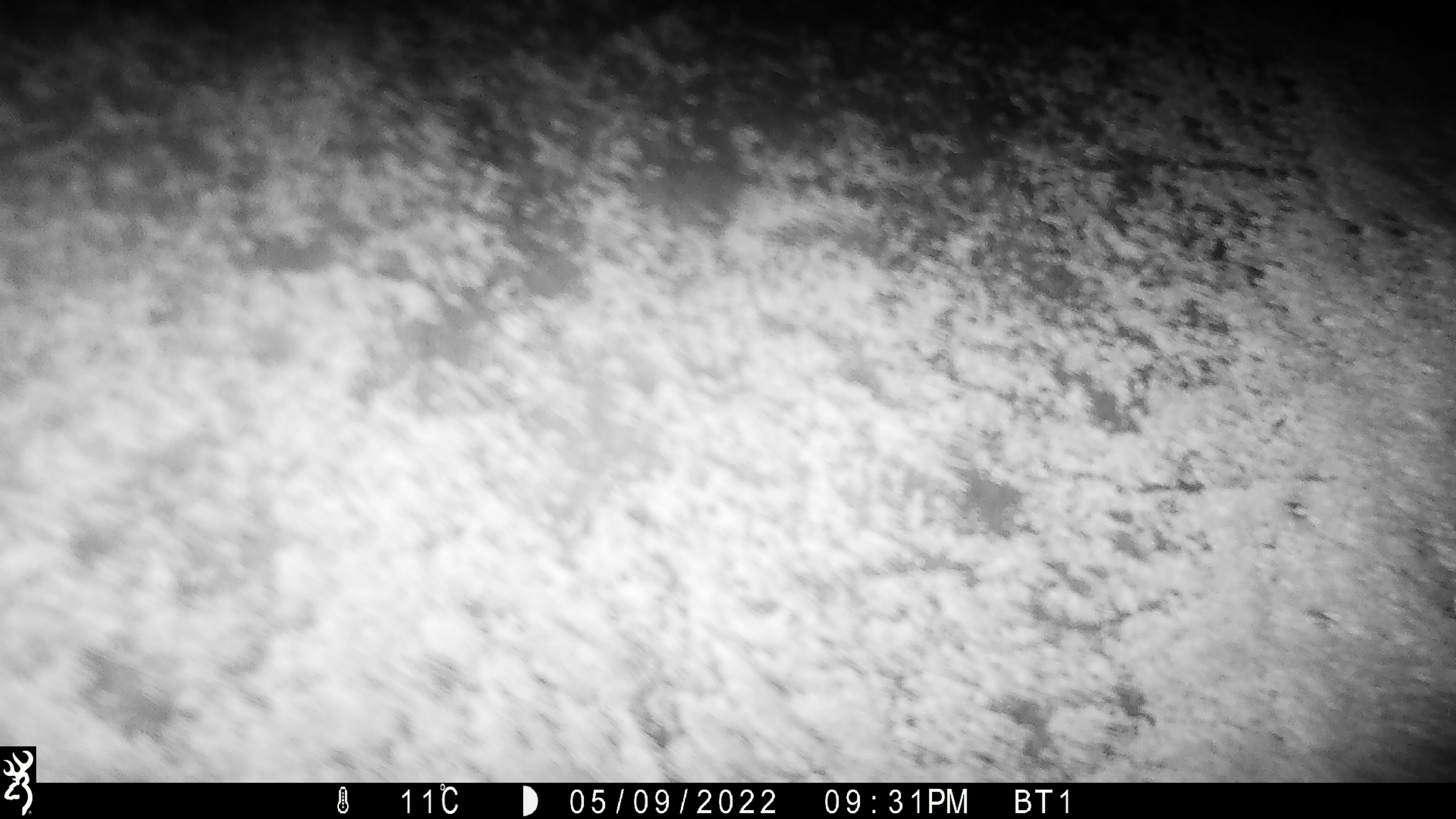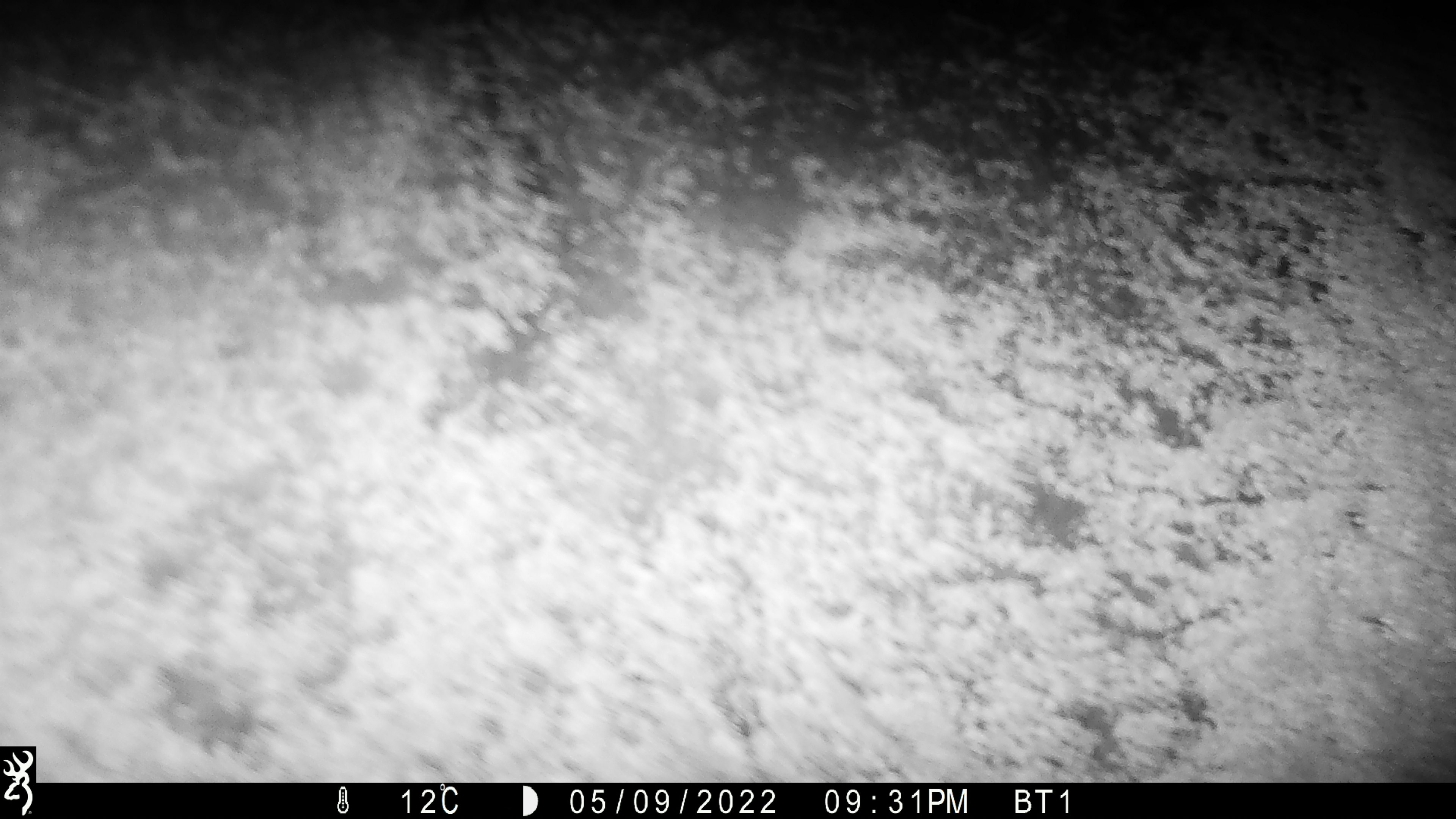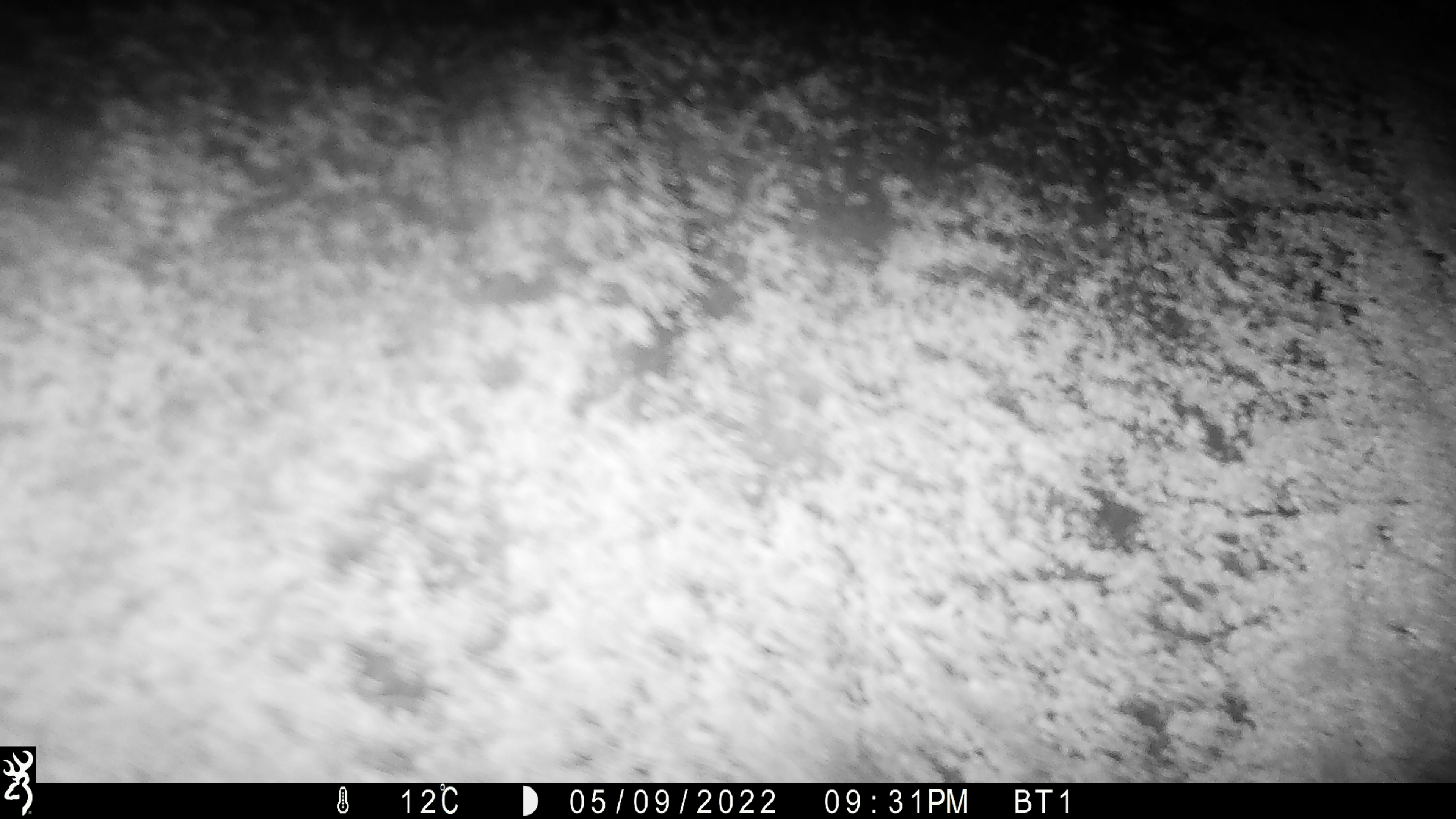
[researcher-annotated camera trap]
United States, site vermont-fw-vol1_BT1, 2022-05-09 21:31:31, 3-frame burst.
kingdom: Animalia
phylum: Chordata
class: Mammalia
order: Artiodactyla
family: Cervidae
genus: Alces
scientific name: Alces alces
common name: moose